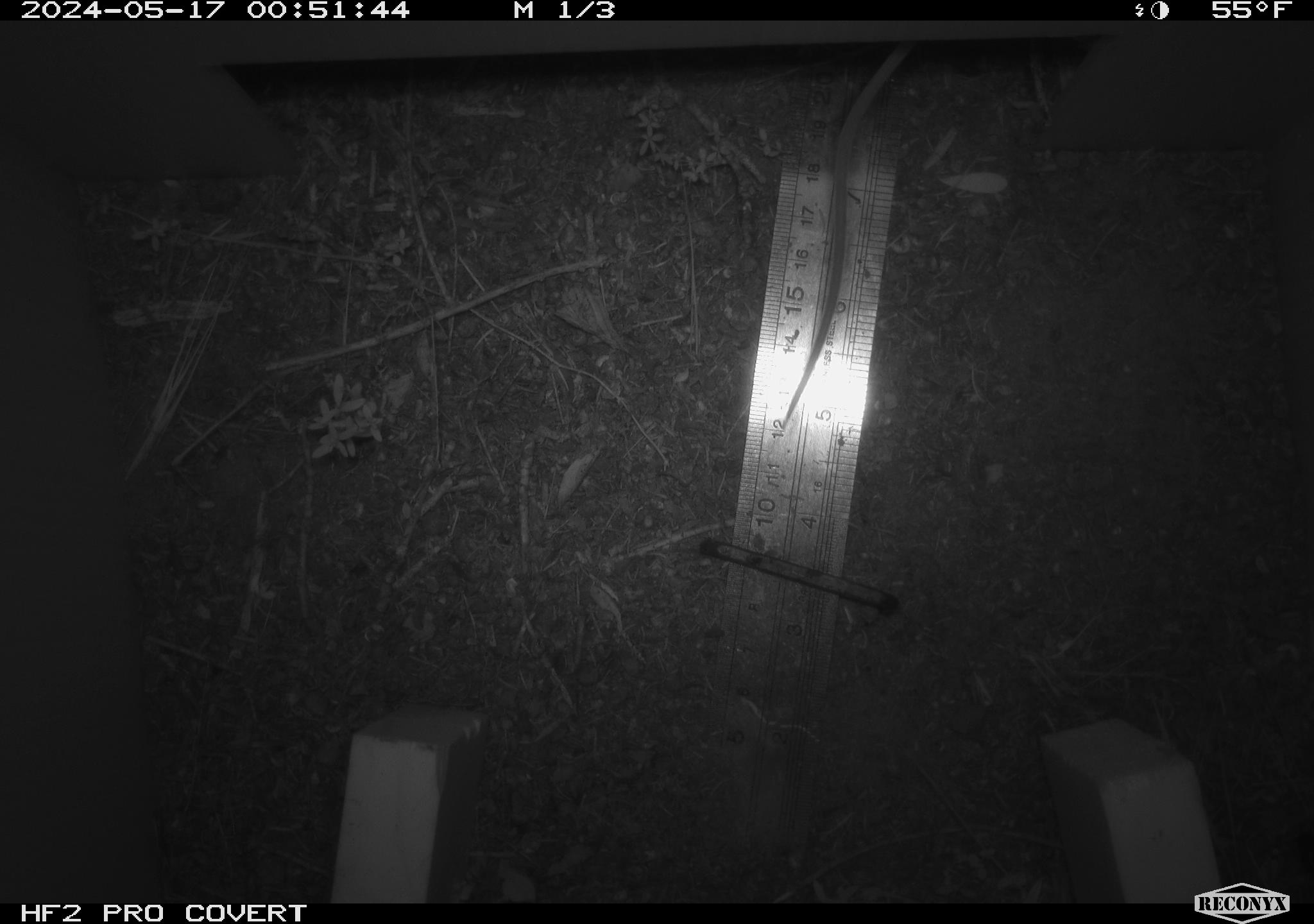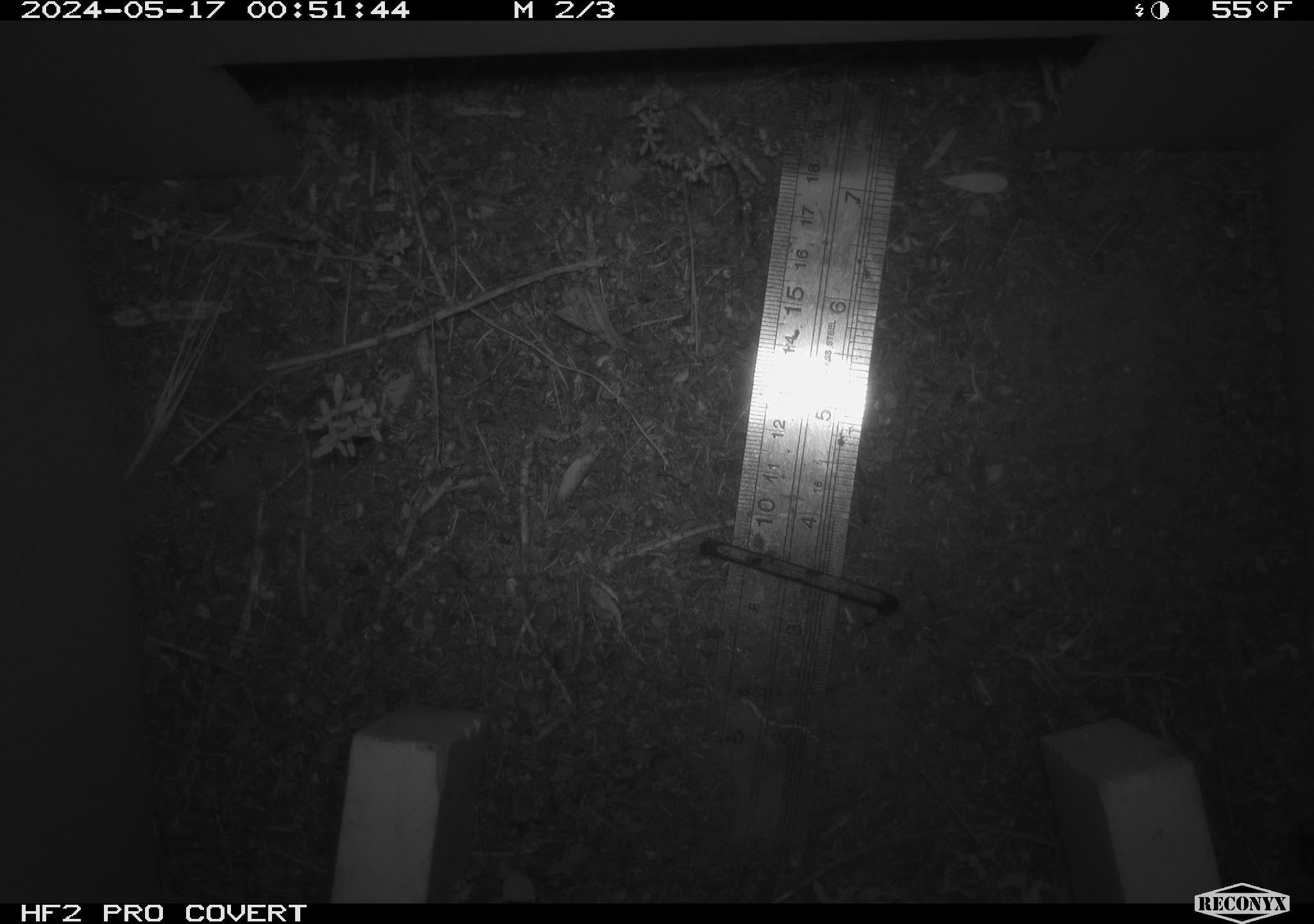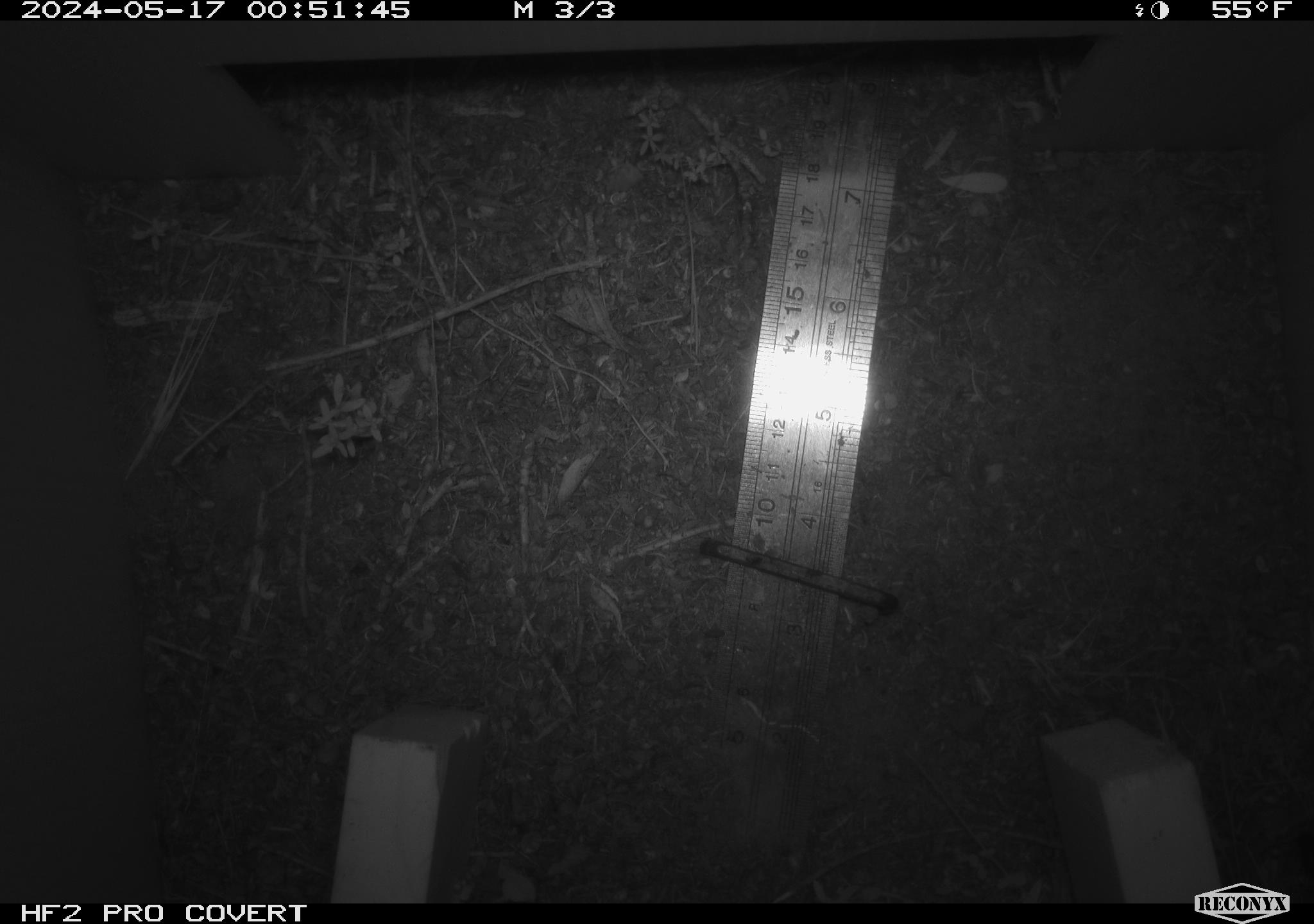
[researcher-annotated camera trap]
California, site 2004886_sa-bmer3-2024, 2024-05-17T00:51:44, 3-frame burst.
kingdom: Animalia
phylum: Chordata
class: Mammalia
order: Rodentia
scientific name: Rodentia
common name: mouse species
Mouse species (Rodentia).